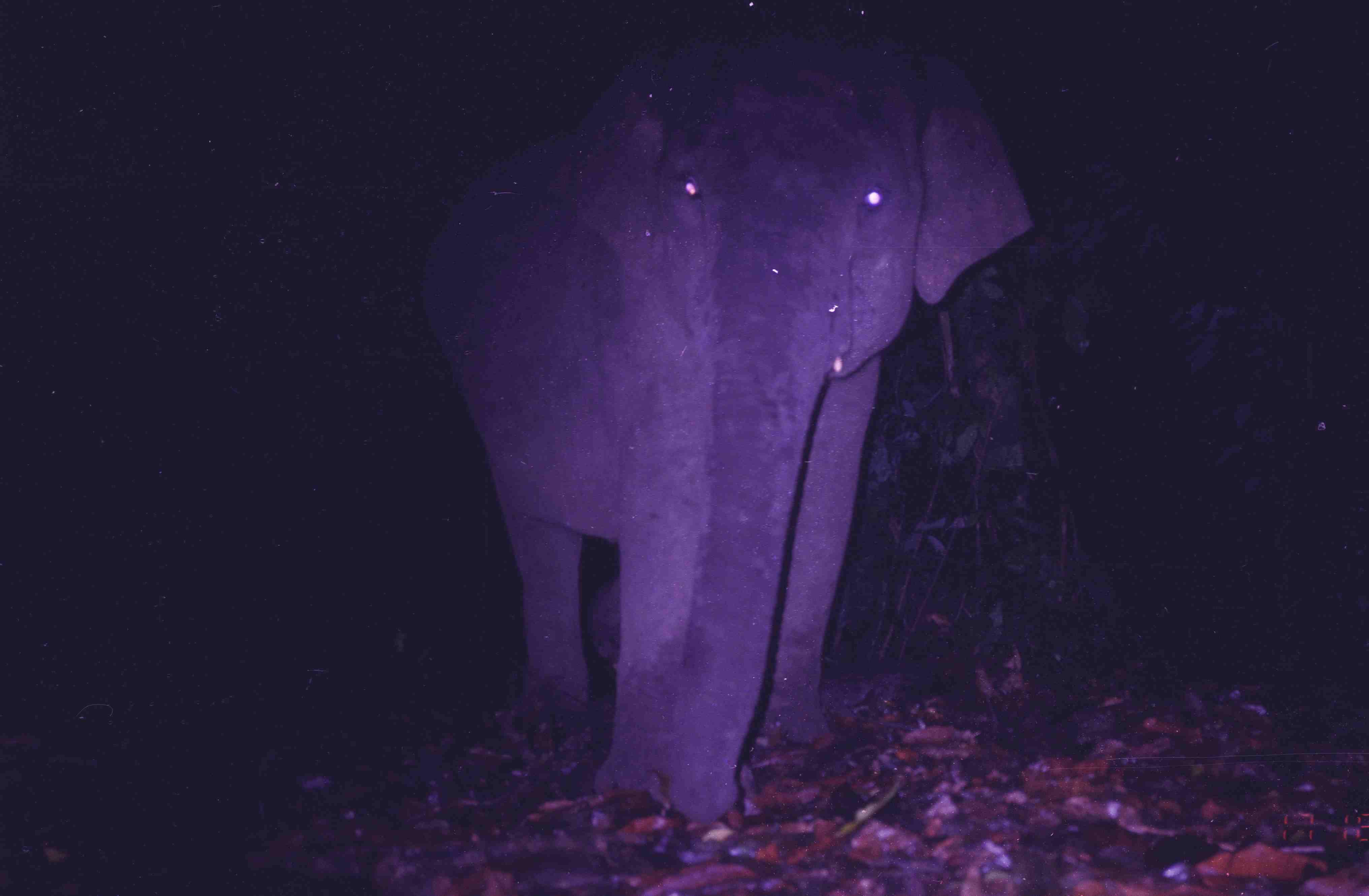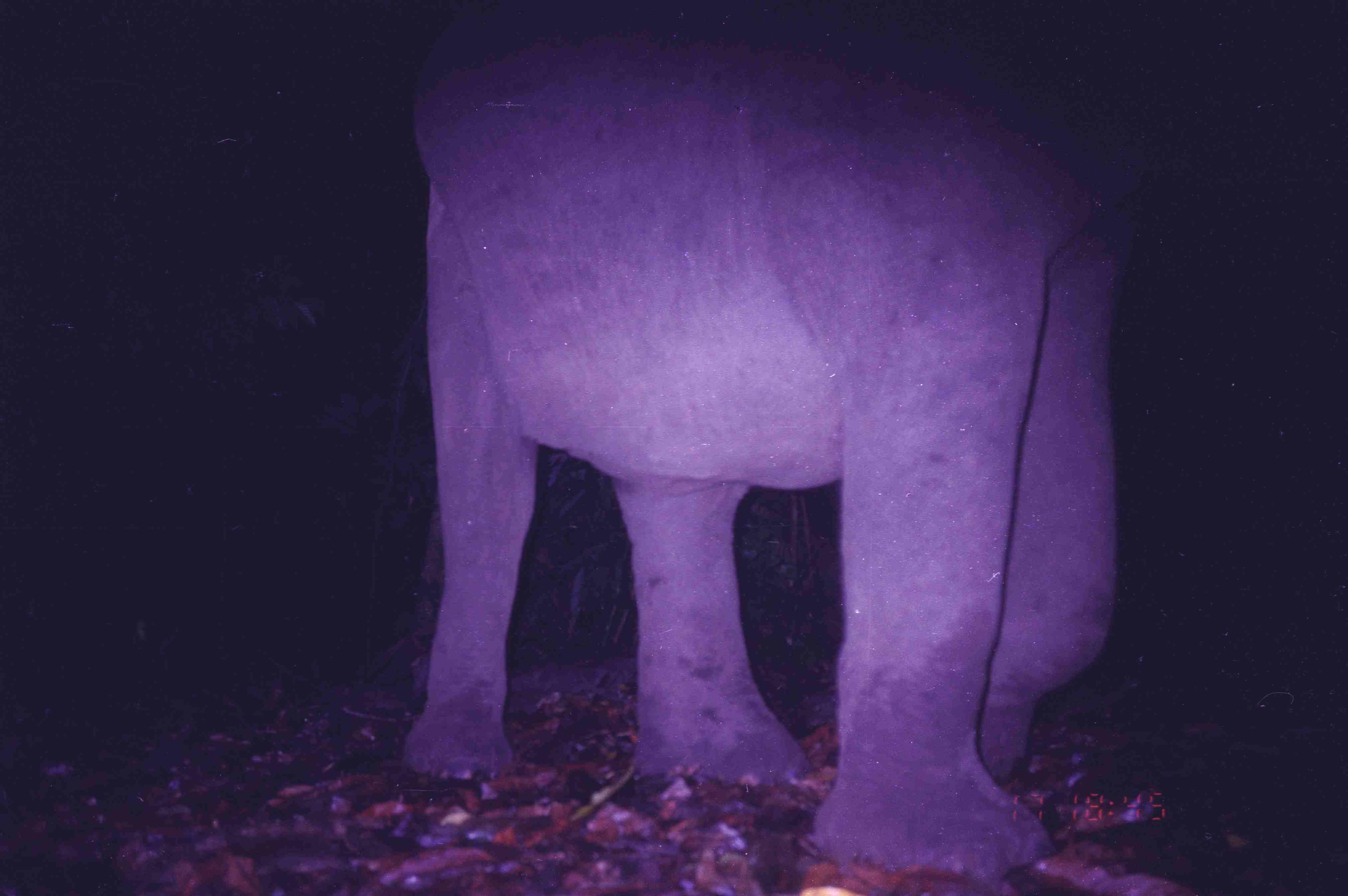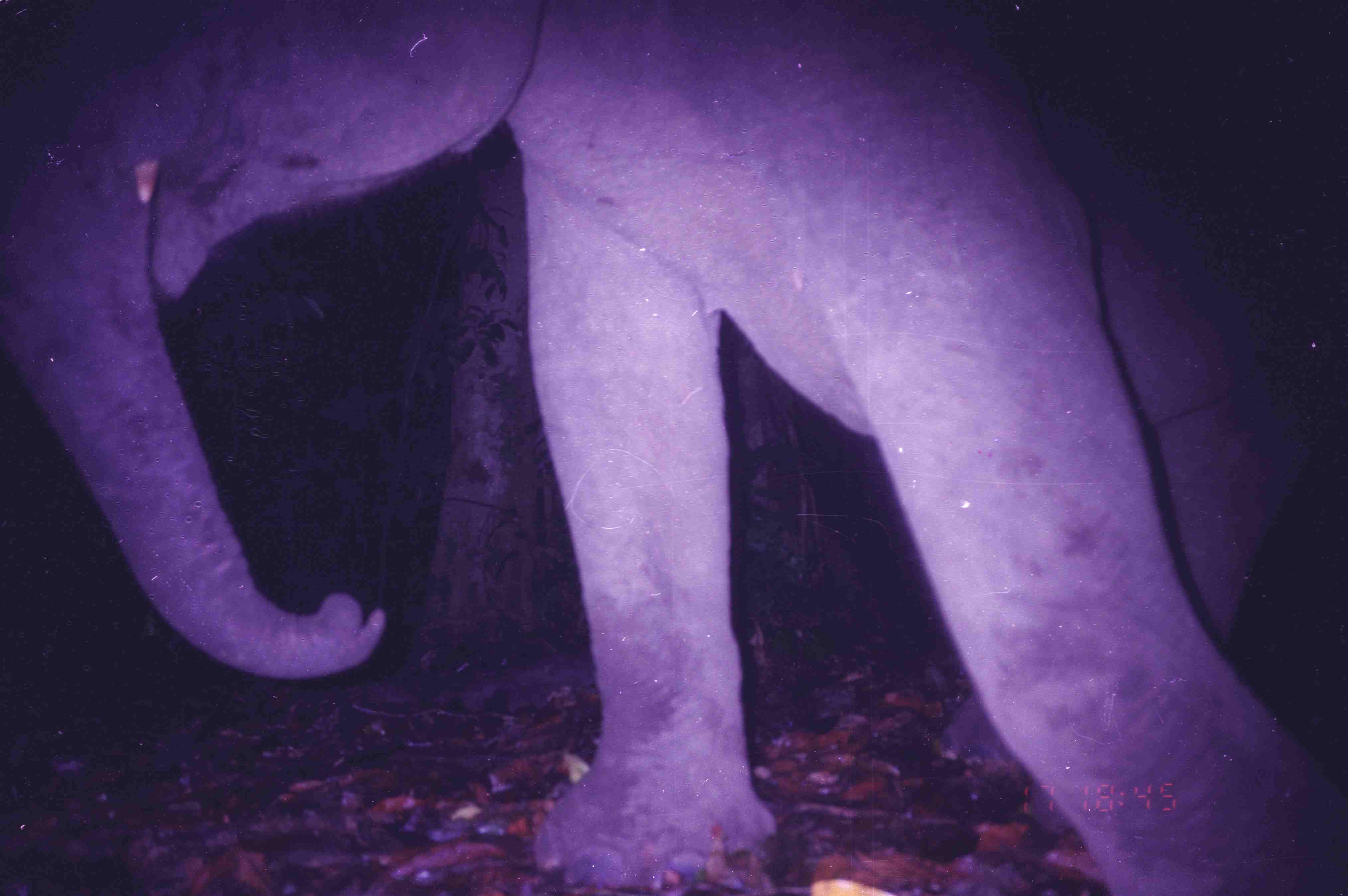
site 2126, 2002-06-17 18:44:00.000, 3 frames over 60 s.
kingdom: Animalia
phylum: Chordata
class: Mammalia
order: Proboscidea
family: Elephantidae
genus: Elephas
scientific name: Elephas maximus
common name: asian elephant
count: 1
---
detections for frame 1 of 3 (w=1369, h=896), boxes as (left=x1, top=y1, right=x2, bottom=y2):
elephas maximus: (left=414, top=6, right=1037, bottom=823)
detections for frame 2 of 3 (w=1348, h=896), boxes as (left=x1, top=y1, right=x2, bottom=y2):
elephas maximus: (left=400, top=1, right=1180, bottom=882)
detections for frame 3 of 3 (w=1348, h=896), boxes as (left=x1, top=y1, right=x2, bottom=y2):
elephas maximus: (left=2, top=2, right=1348, bottom=894)